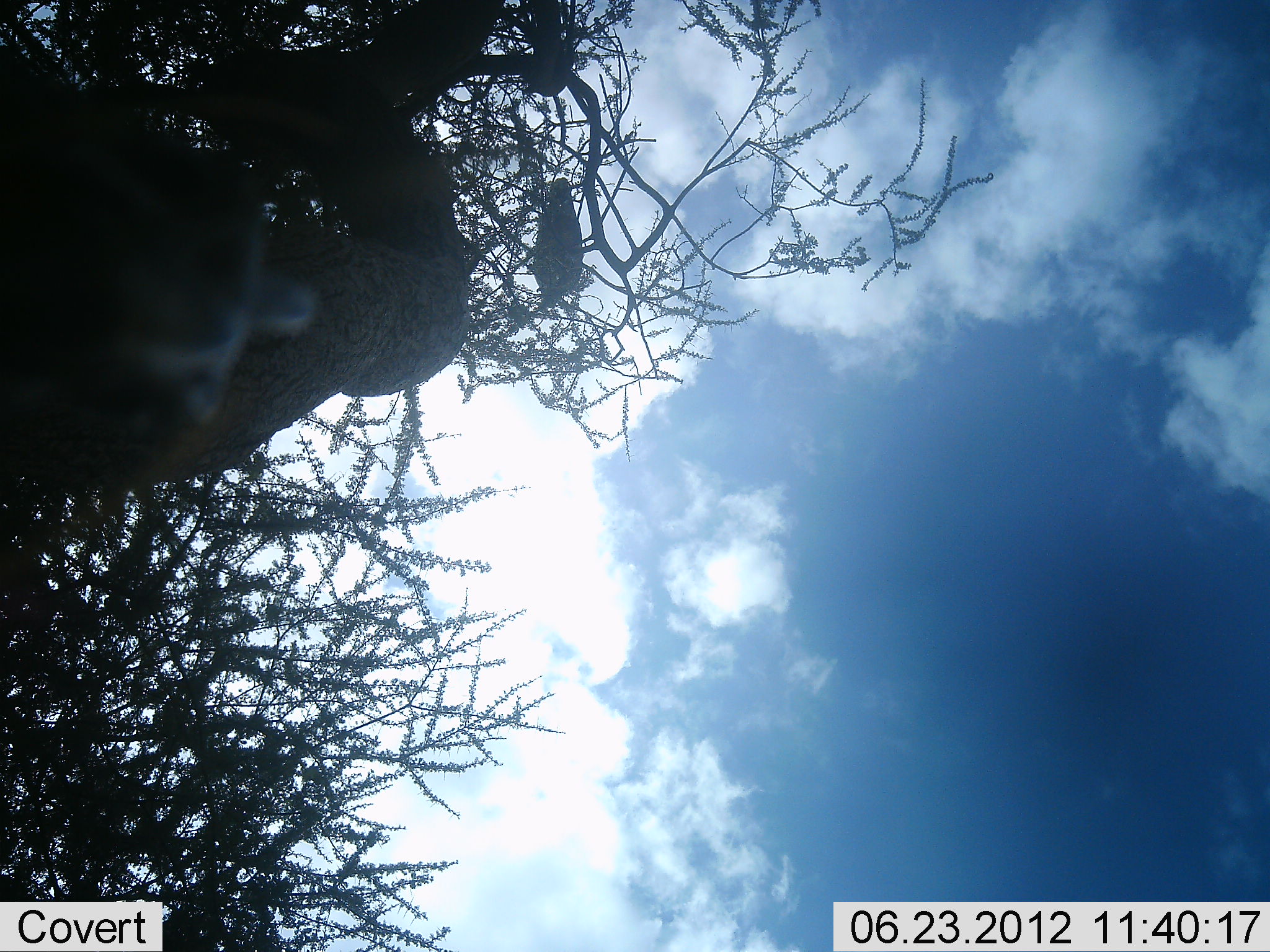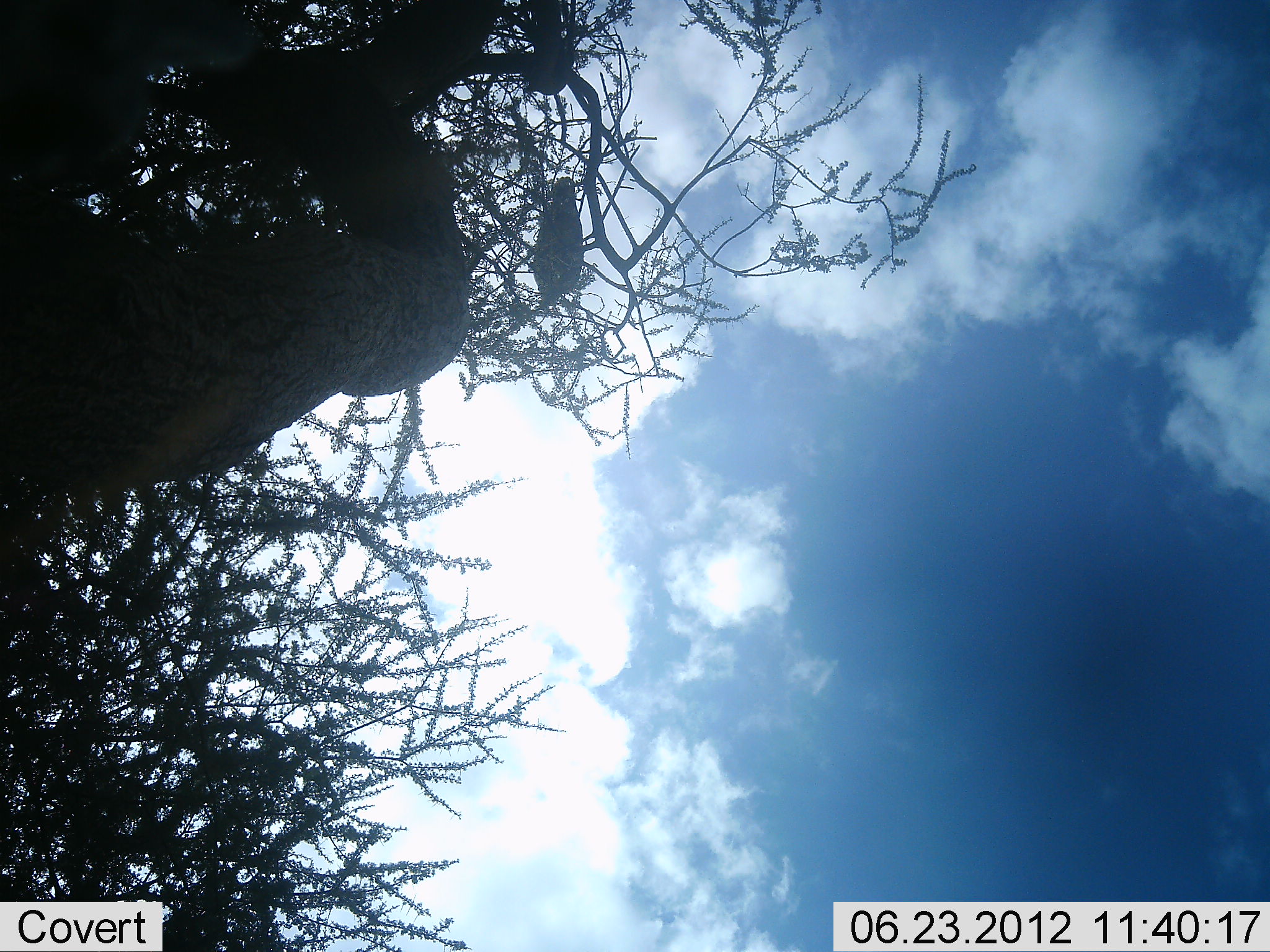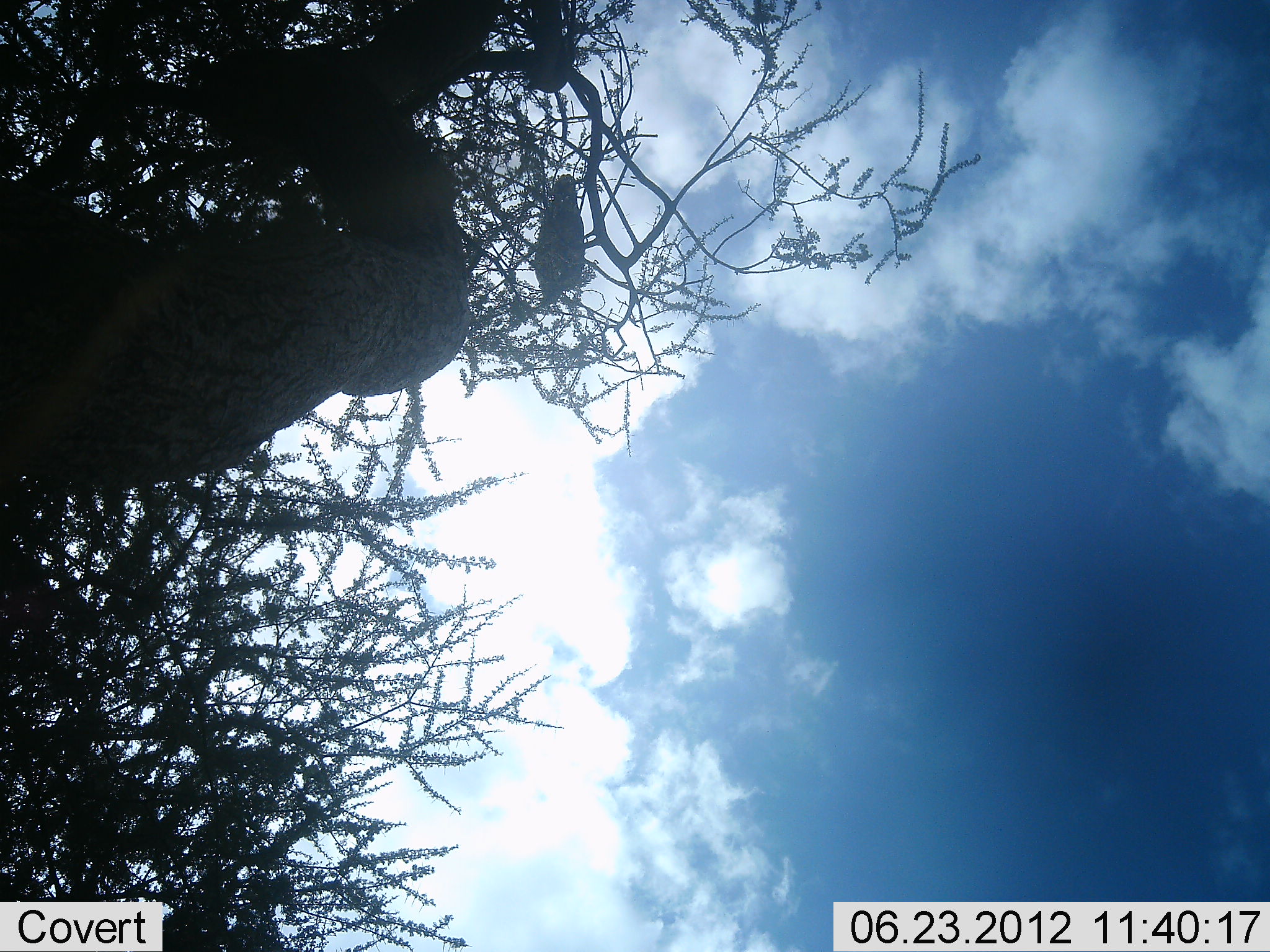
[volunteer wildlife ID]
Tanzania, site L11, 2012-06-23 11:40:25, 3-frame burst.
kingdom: Animalia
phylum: Chordata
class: Aves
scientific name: Aves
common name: bird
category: otherbird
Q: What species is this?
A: Otherbird (bird) (Aves).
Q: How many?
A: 1.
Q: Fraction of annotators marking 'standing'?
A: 42%.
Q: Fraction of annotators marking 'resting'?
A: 50%.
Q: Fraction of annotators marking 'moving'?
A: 17%.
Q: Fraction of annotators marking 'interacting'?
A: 0%.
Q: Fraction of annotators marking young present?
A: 0%.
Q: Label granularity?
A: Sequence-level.